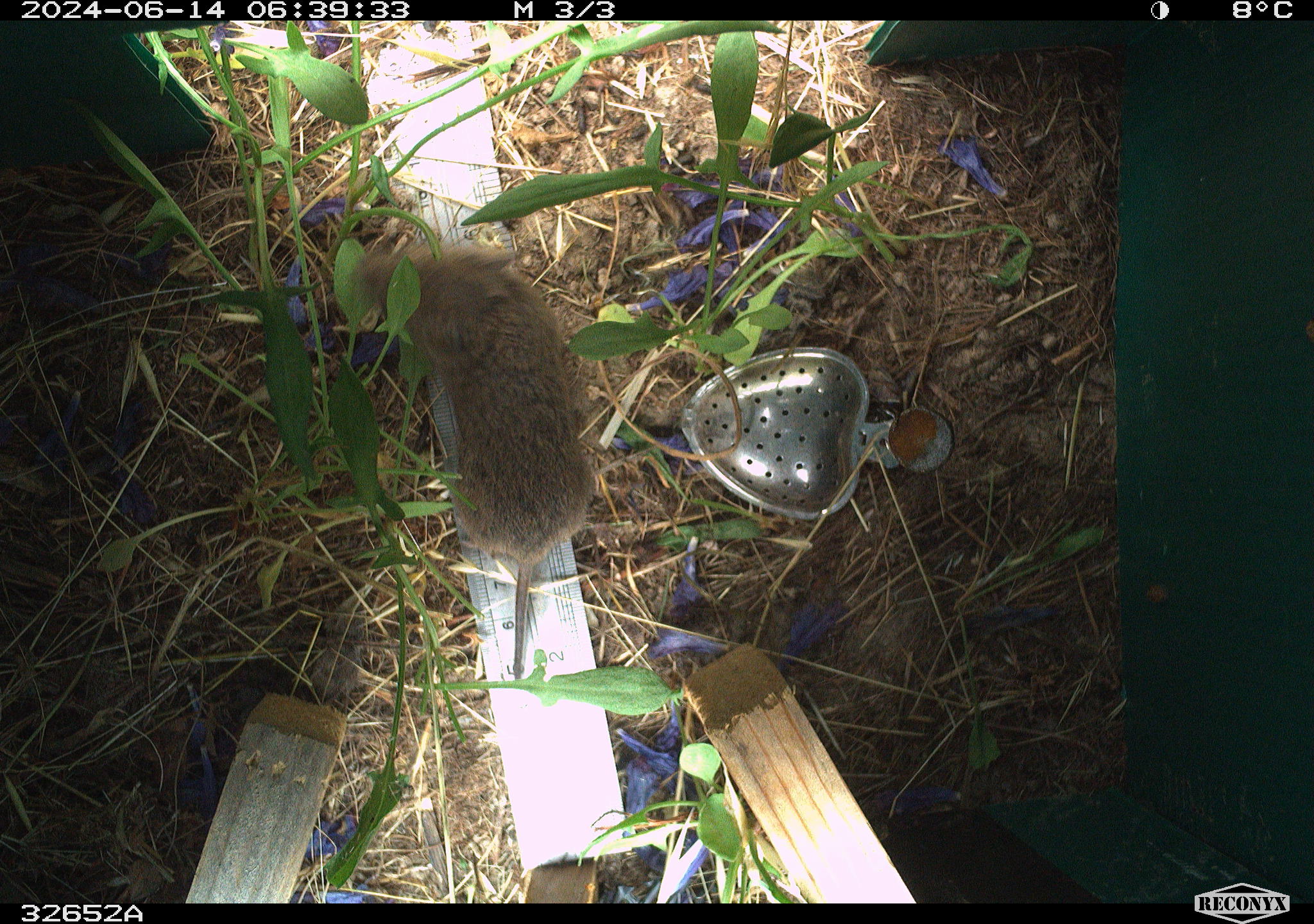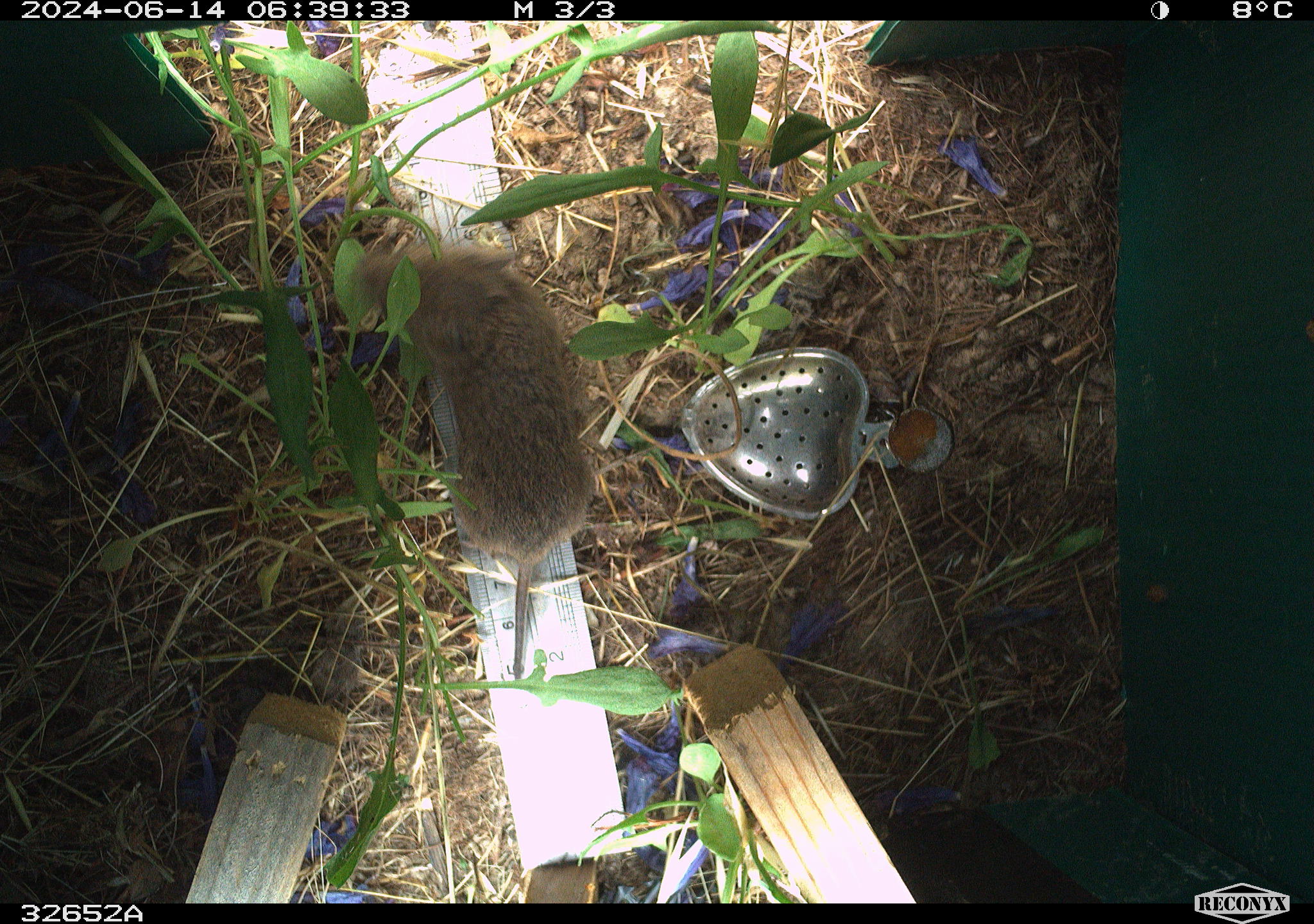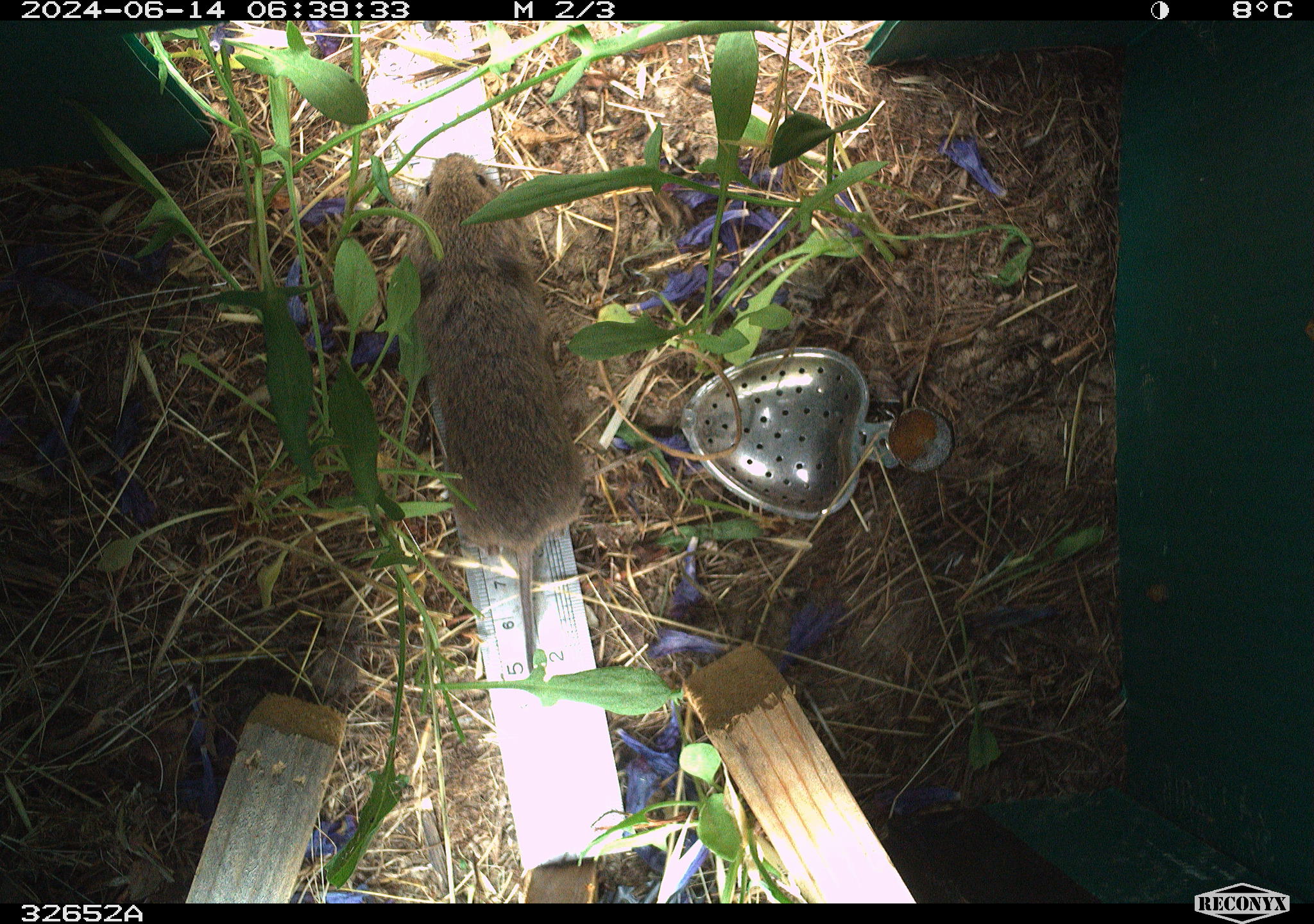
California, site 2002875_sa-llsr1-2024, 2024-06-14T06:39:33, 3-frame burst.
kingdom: Animalia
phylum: Chordata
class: Mammalia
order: Rodentia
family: Cricetidae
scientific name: Arvicolinae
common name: voles, lemmings, and muskrats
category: arvicolinae subfamily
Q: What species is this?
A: Arvicolinae subfamily (voles, lemmings, and muskrats) (Arvicolinae).